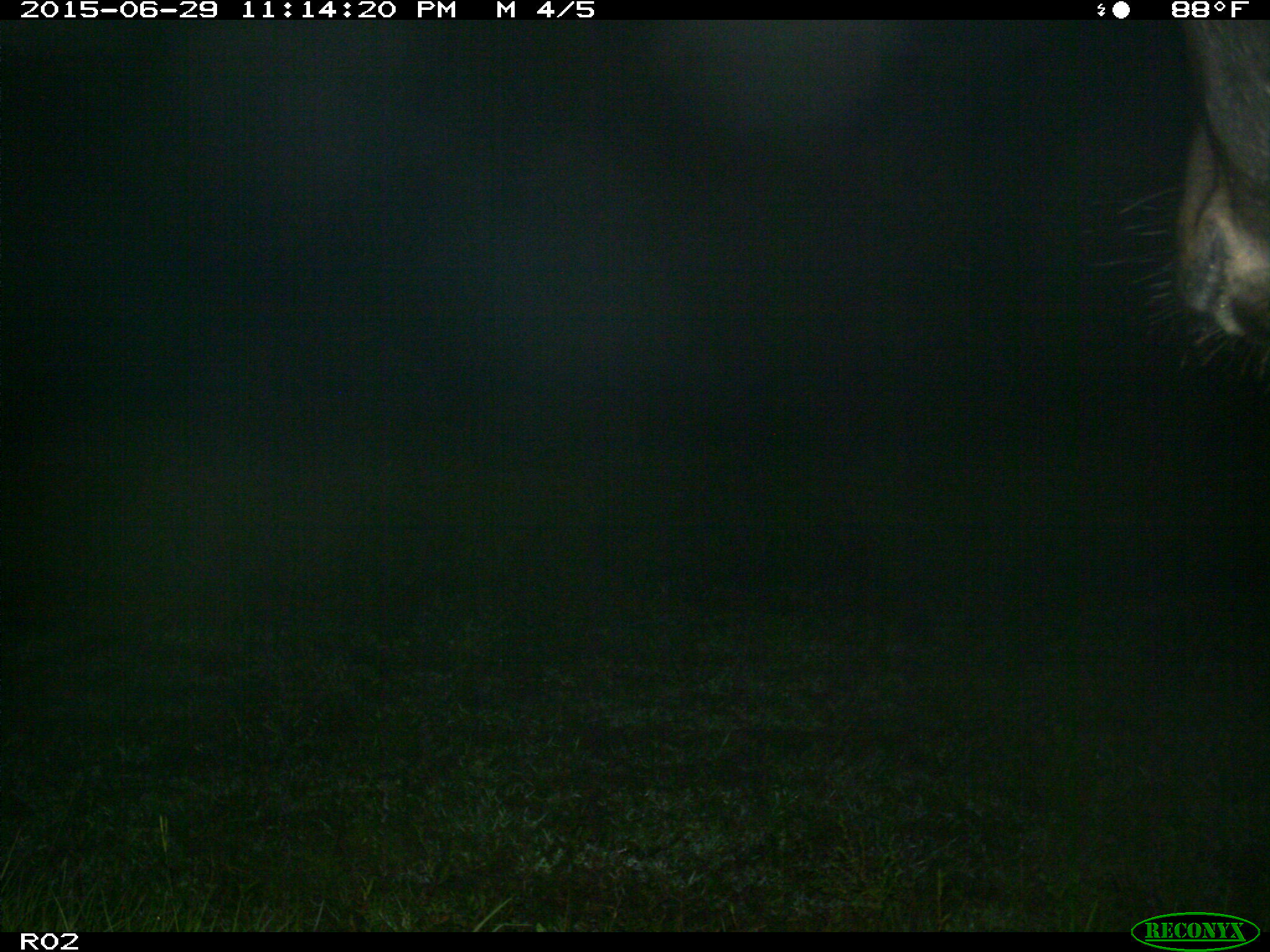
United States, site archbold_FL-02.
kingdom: Animalia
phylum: Chordata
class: Mammalia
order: Artiodactyla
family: Bovidae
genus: Bos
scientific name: Bos taurus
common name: domestic cow